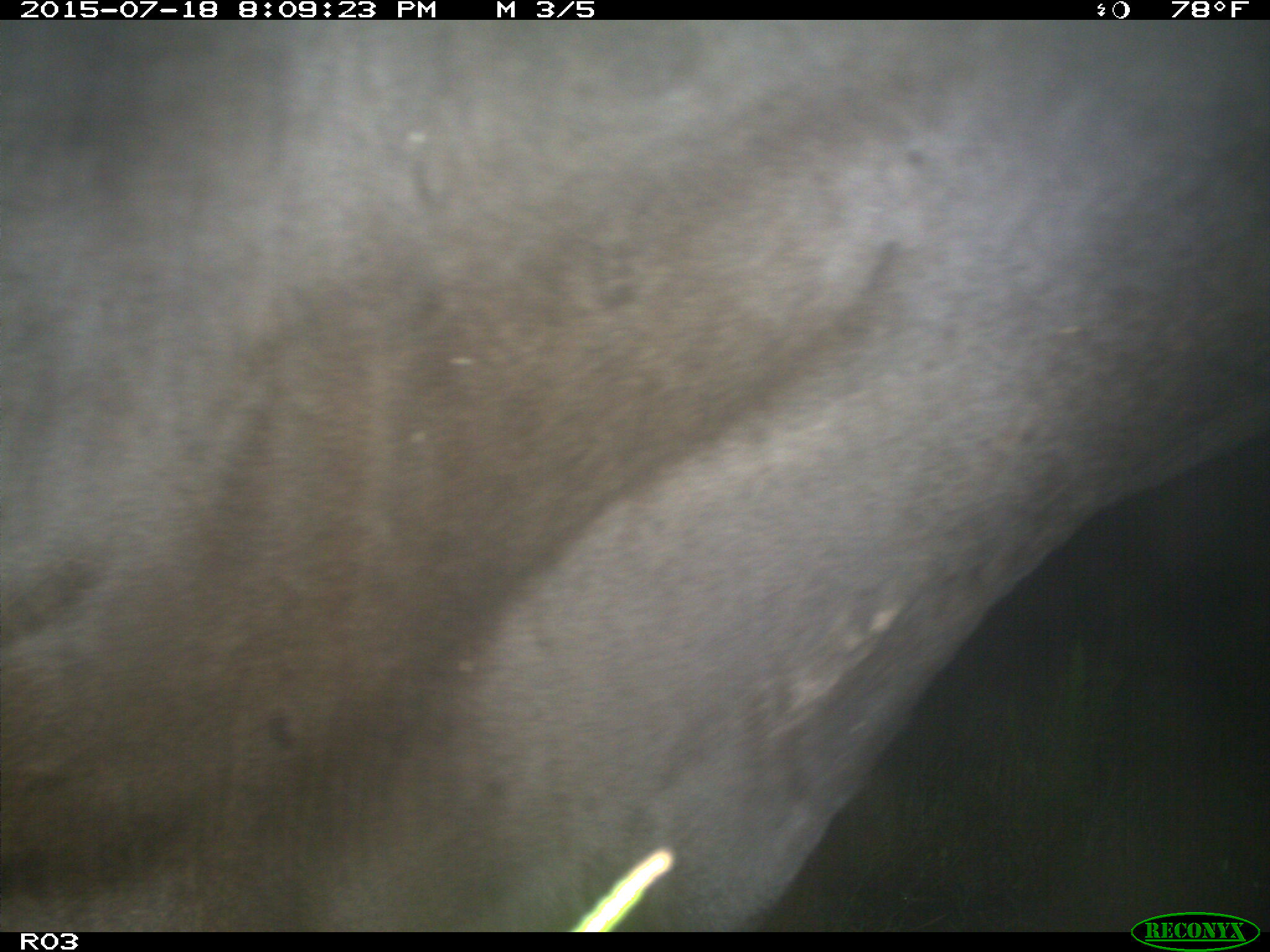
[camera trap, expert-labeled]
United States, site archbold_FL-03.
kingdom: Animalia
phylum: Chordata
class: Mammalia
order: Artiodactyla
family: Bovidae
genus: Bos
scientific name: Bos taurus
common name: domestic cow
Bos taurus (domestic cow).